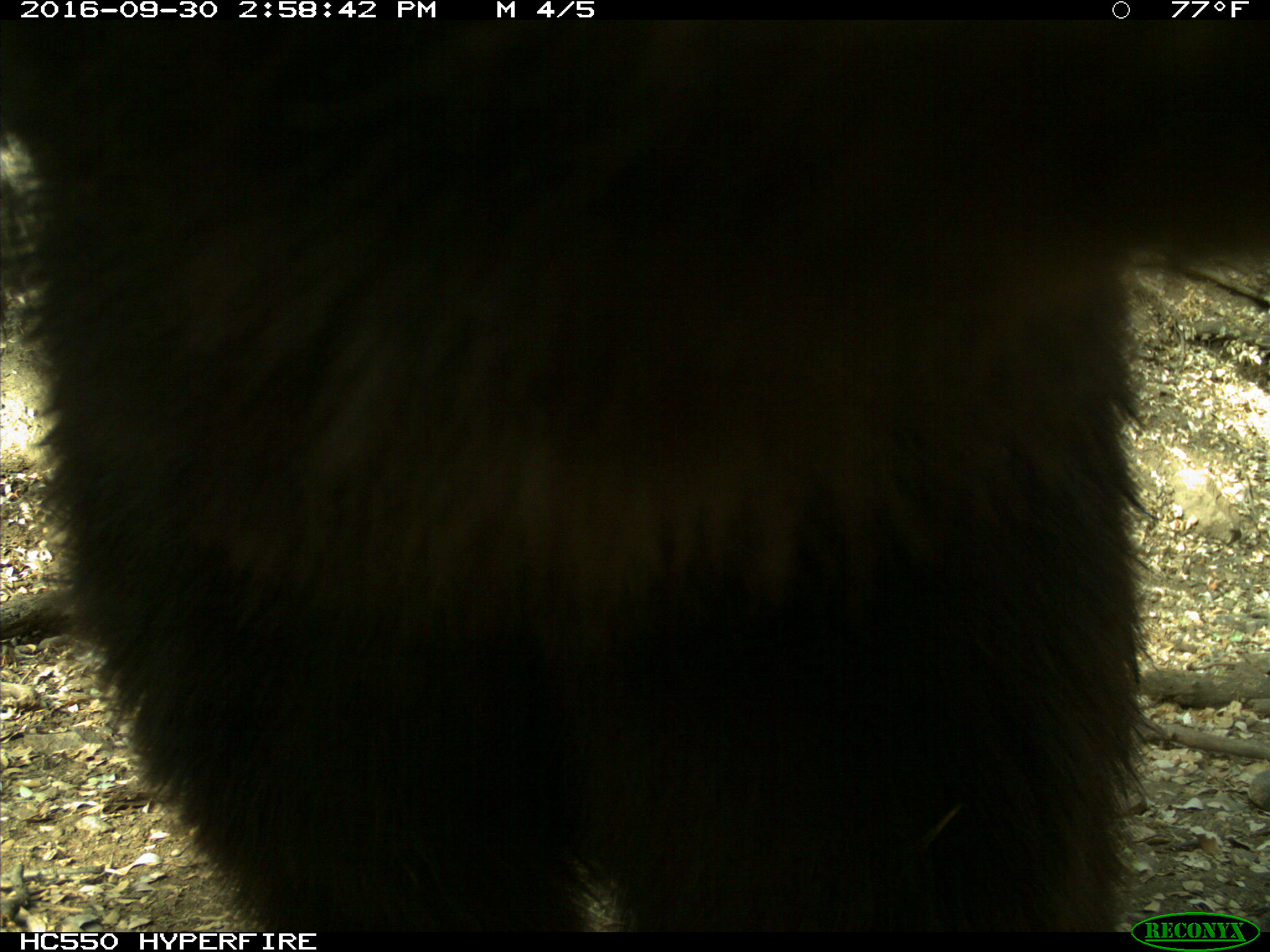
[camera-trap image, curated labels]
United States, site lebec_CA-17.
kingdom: Animalia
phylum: Chordata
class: Mammalia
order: Carnivora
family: Ursidae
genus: Ursus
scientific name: Ursus americanus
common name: american black bear